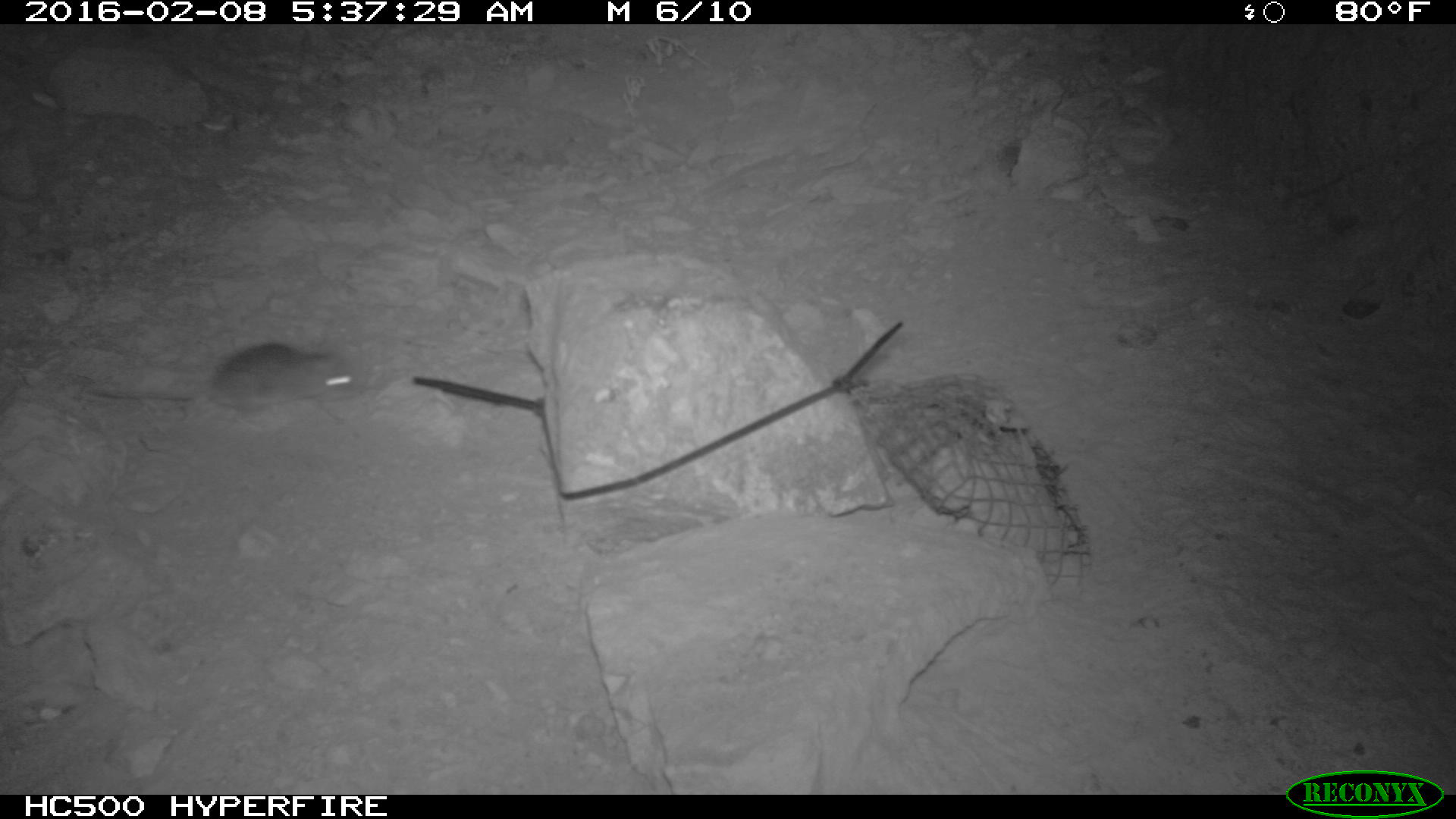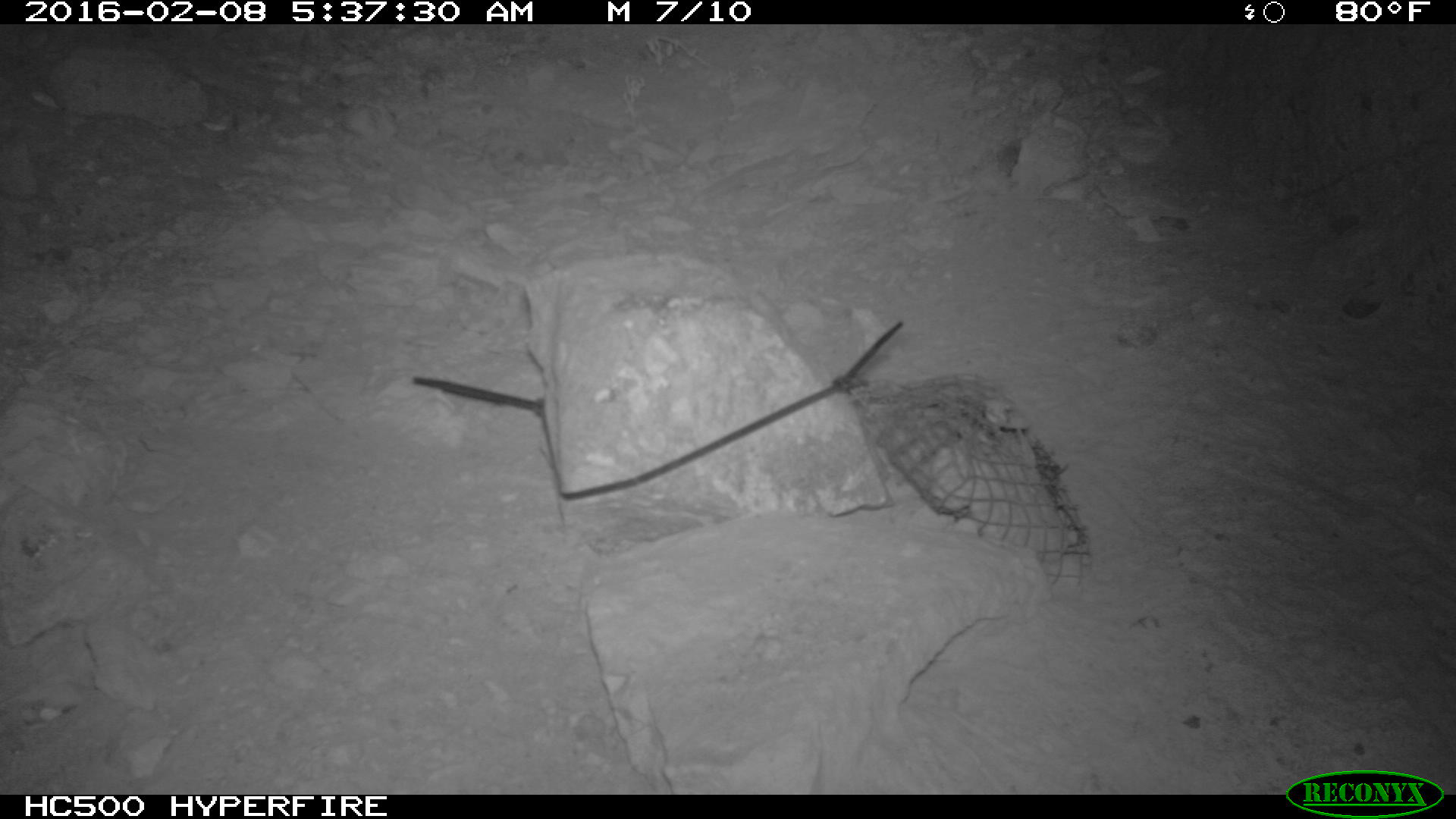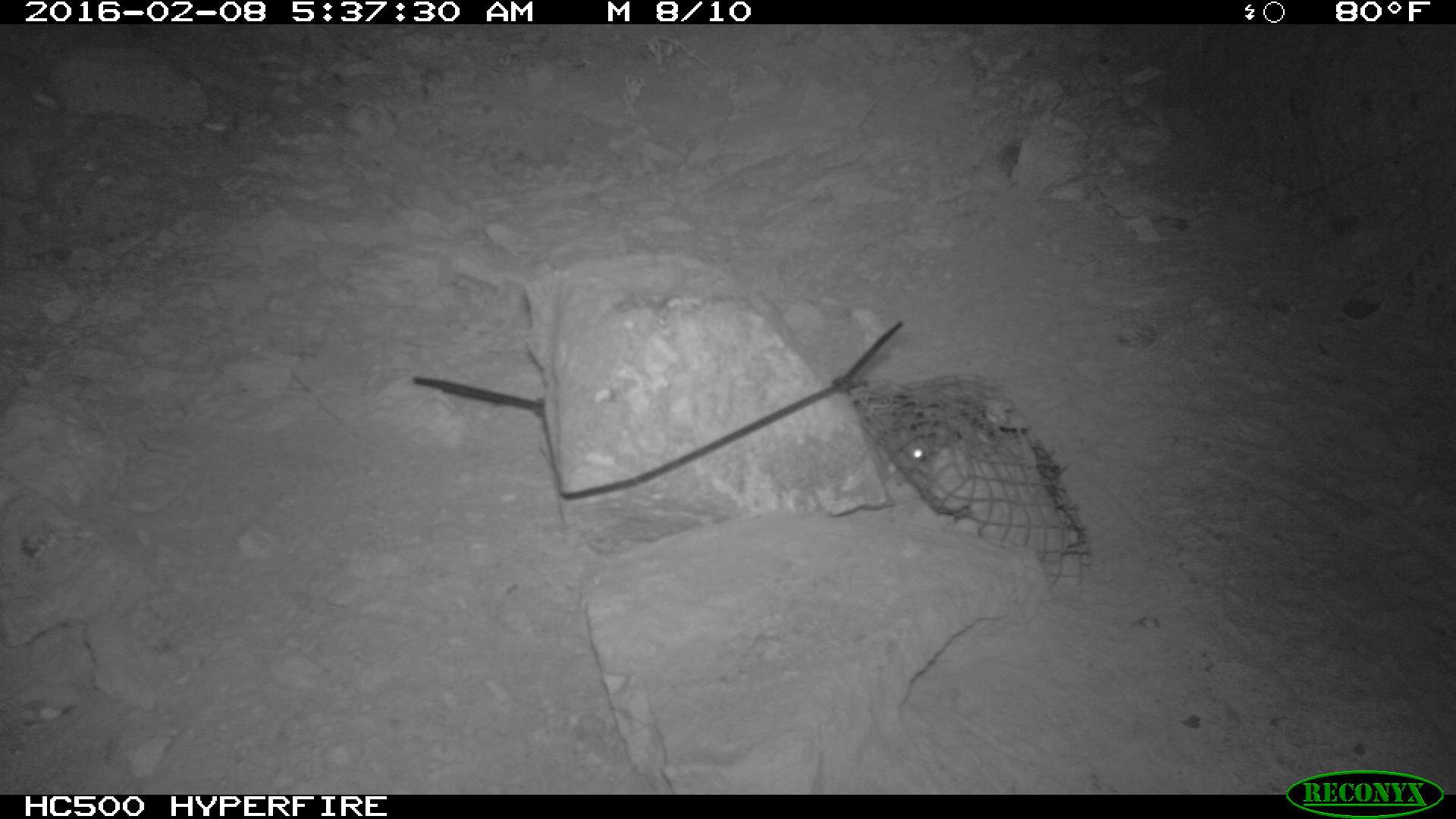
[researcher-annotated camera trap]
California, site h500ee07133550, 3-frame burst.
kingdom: Animalia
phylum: Chordata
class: Mammalia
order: Rodentia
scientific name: Rodentia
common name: rodent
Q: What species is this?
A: Rodent (Rodentia).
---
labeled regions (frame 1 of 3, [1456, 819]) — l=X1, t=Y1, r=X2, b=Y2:
rodent: l=88, t=344, r=362, b=432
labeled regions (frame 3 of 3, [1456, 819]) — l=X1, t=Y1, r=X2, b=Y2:
rodent: l=904, t=436, r=931, b=465